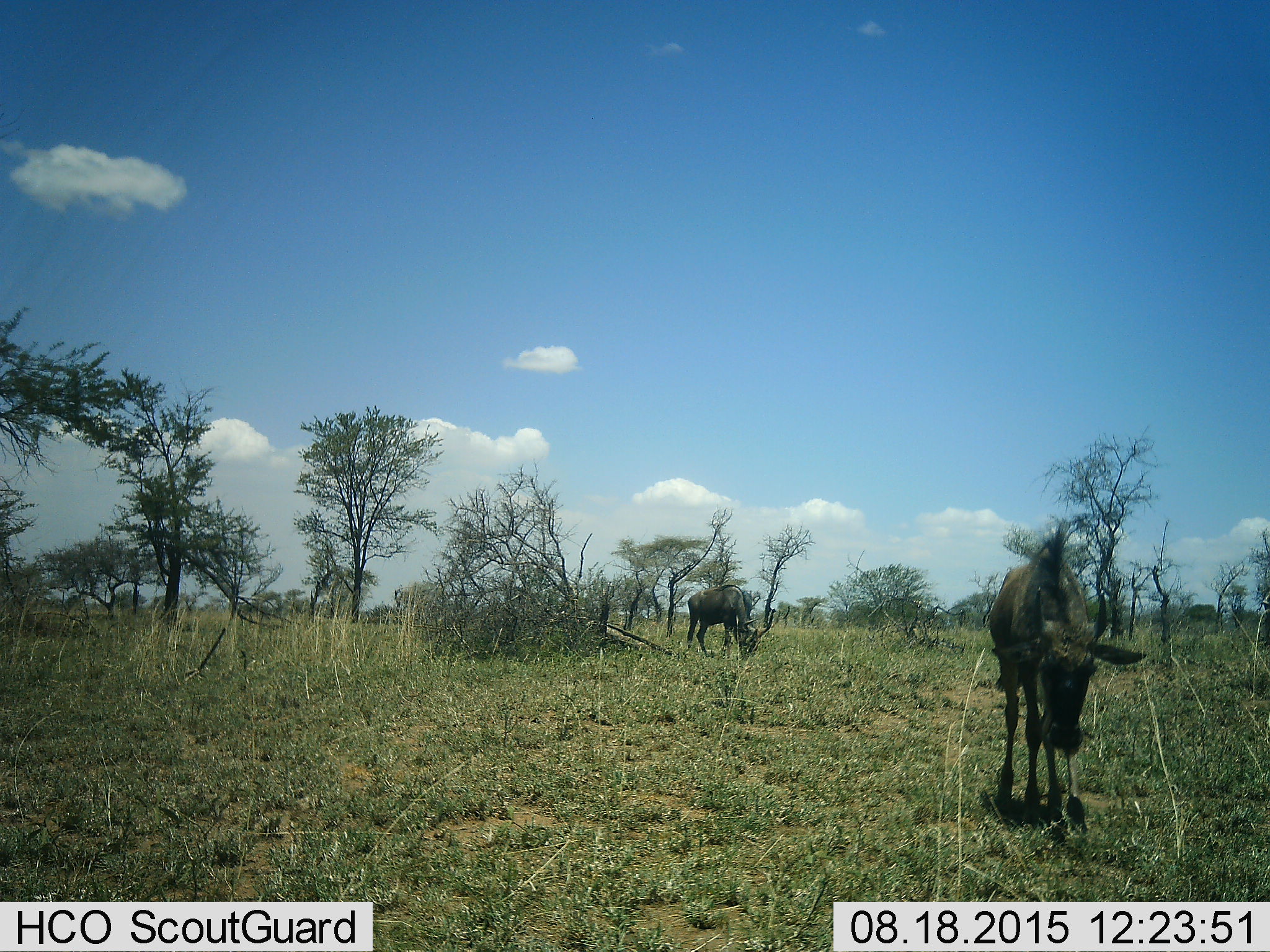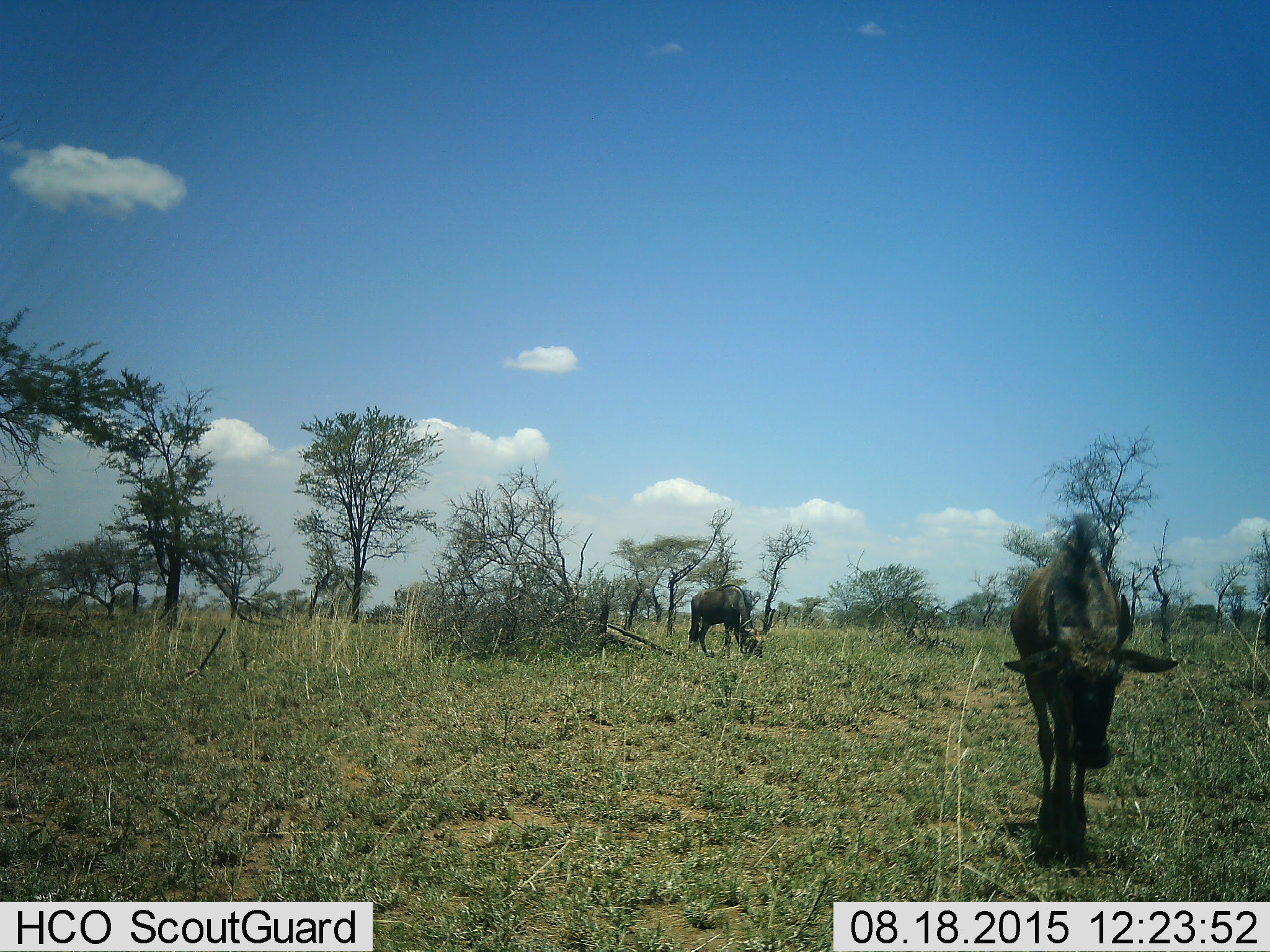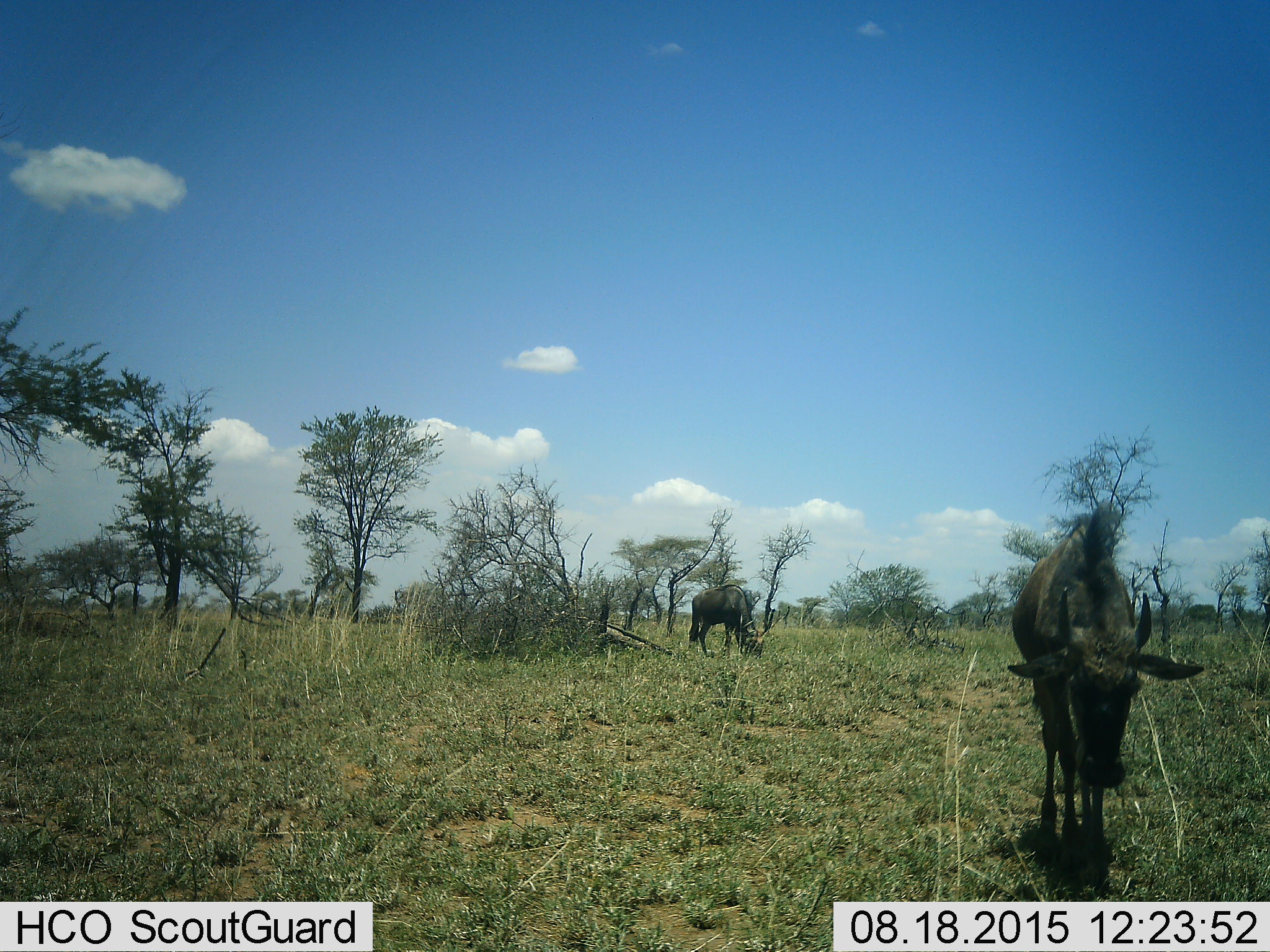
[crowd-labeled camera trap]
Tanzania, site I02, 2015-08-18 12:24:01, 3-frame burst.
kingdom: Animalia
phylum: Chordata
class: Mammalia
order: Artiodactyla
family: Bovidae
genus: Connochaetes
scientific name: Connochaetes taurinus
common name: blue wildebeest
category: wildebeest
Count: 2.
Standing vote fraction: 0%.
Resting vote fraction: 0%.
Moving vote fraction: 67%.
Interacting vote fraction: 0%.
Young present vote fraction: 33%.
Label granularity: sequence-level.